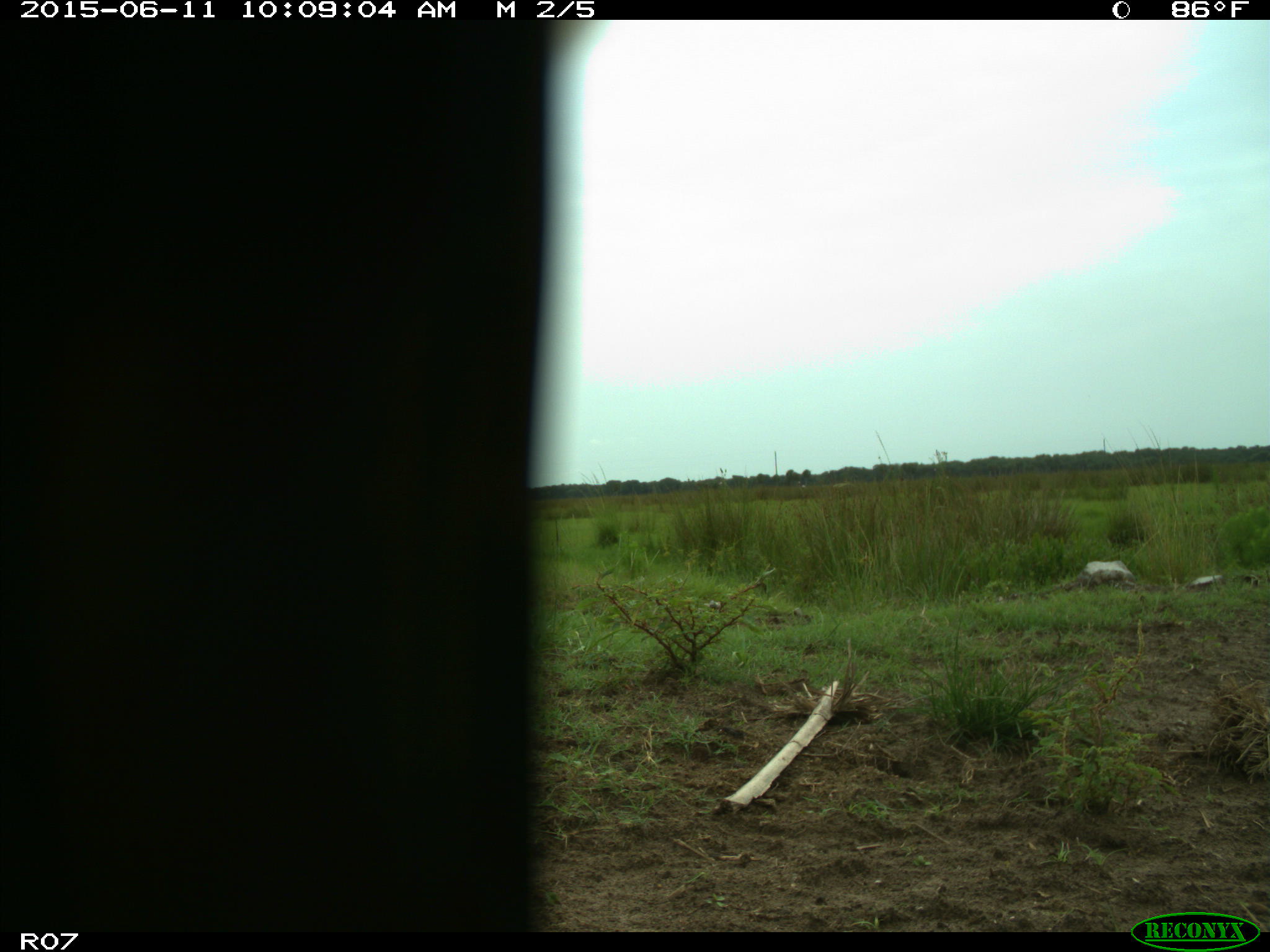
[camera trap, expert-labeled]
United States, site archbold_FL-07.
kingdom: Animalia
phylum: Chordata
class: Mammalia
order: Artiodactyla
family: Bovidae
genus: Bos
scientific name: Bos taurus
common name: domestic cow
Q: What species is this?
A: Bos taurus (domestic cow).